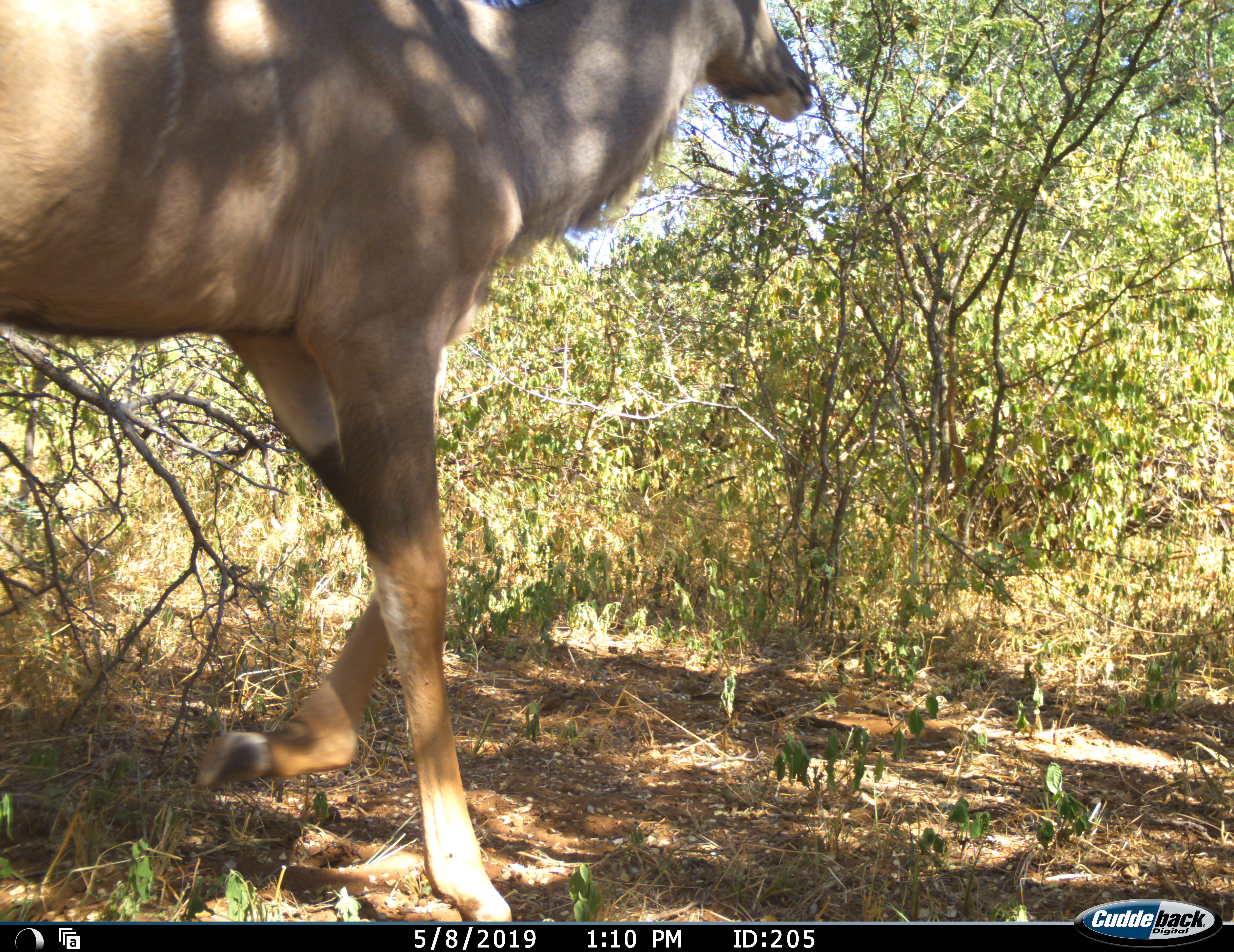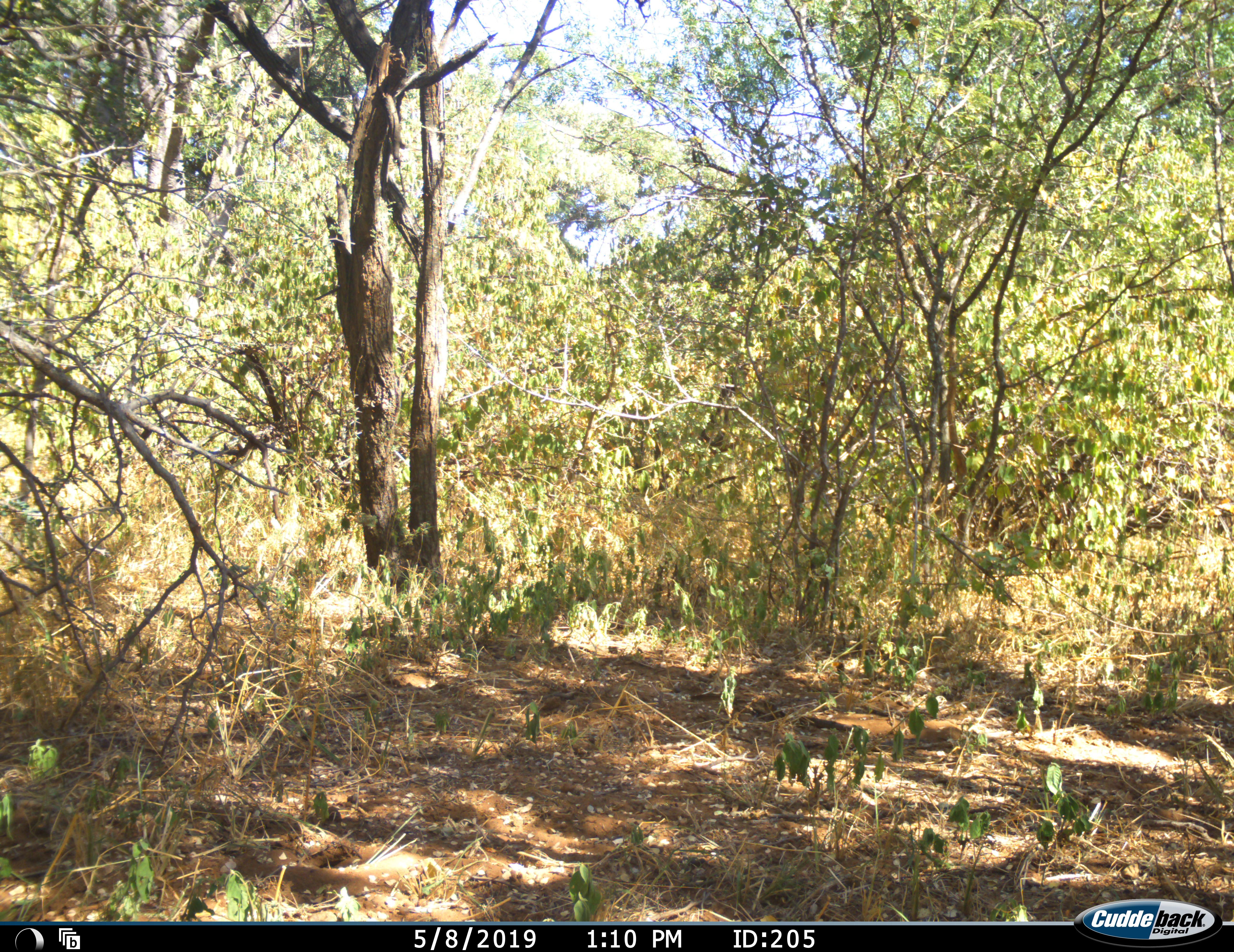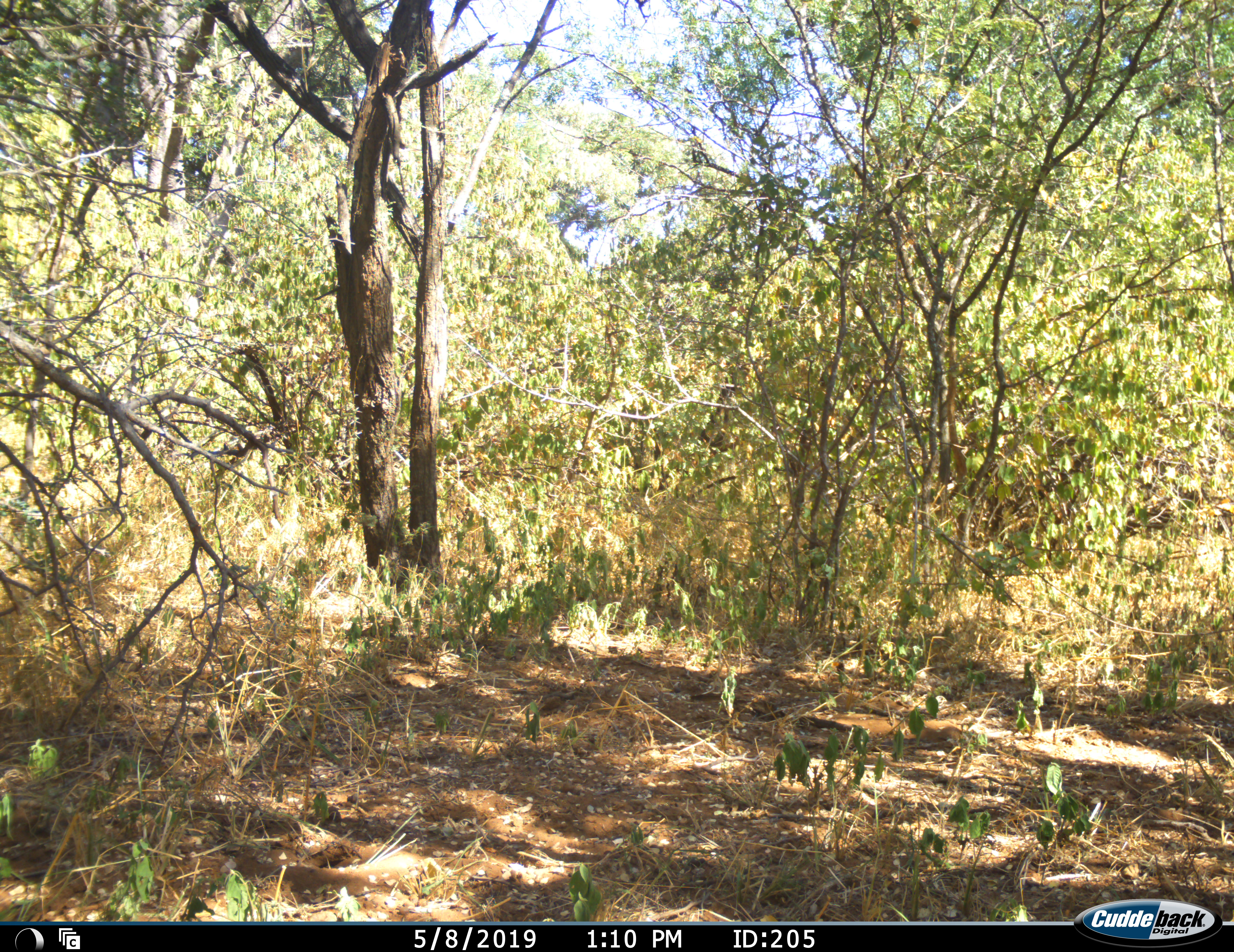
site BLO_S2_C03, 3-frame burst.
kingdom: Animalia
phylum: Chordata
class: Mammalia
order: Artiodactyla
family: Bovidae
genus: Tragelaphus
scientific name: Tragelaphus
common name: kudu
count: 1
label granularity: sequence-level